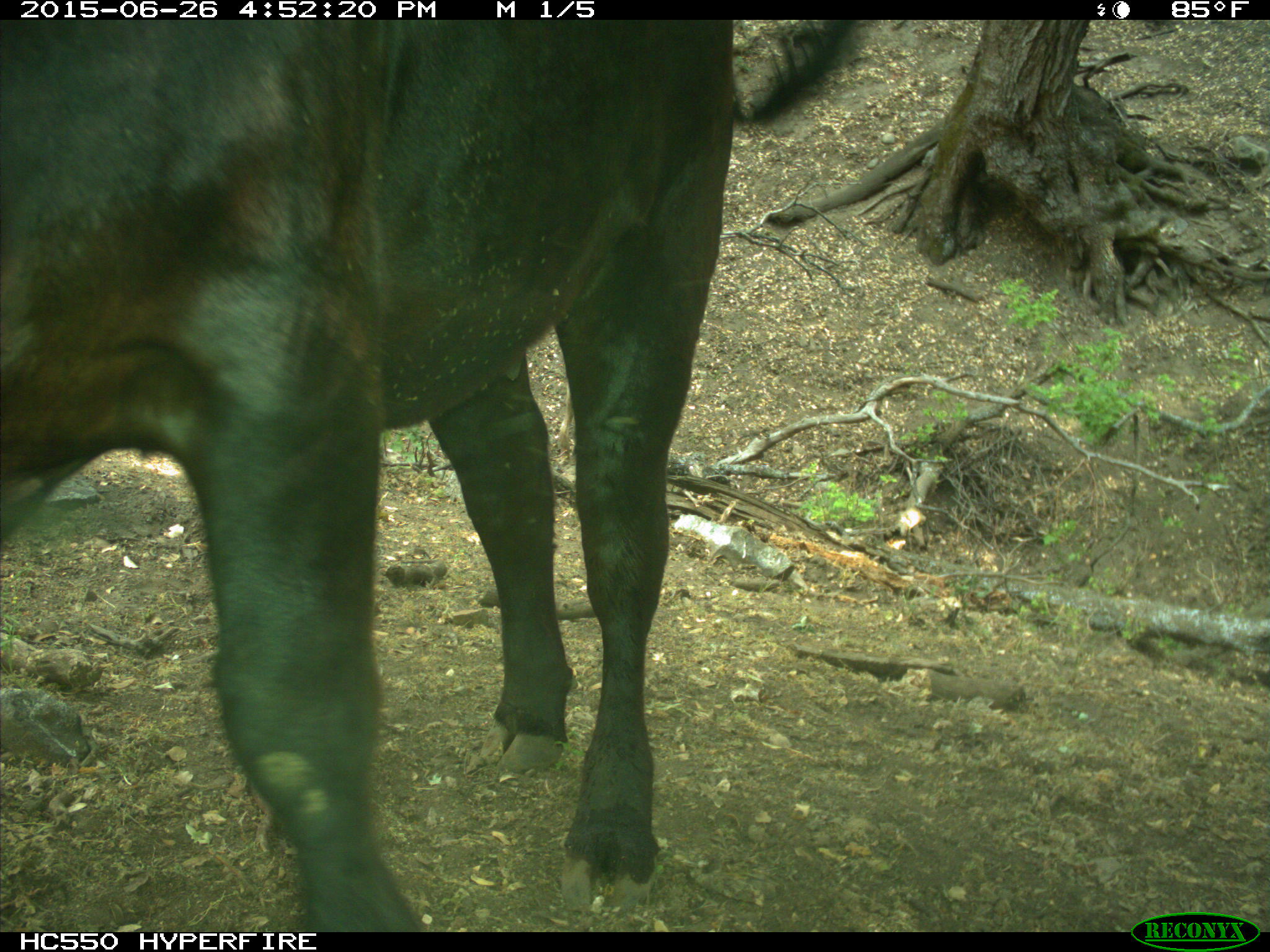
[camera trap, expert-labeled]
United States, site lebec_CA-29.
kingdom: Animalia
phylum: Chordata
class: Mammalia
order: Artiodactyla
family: Bovidae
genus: Bos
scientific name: Bos taurus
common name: domestic cow